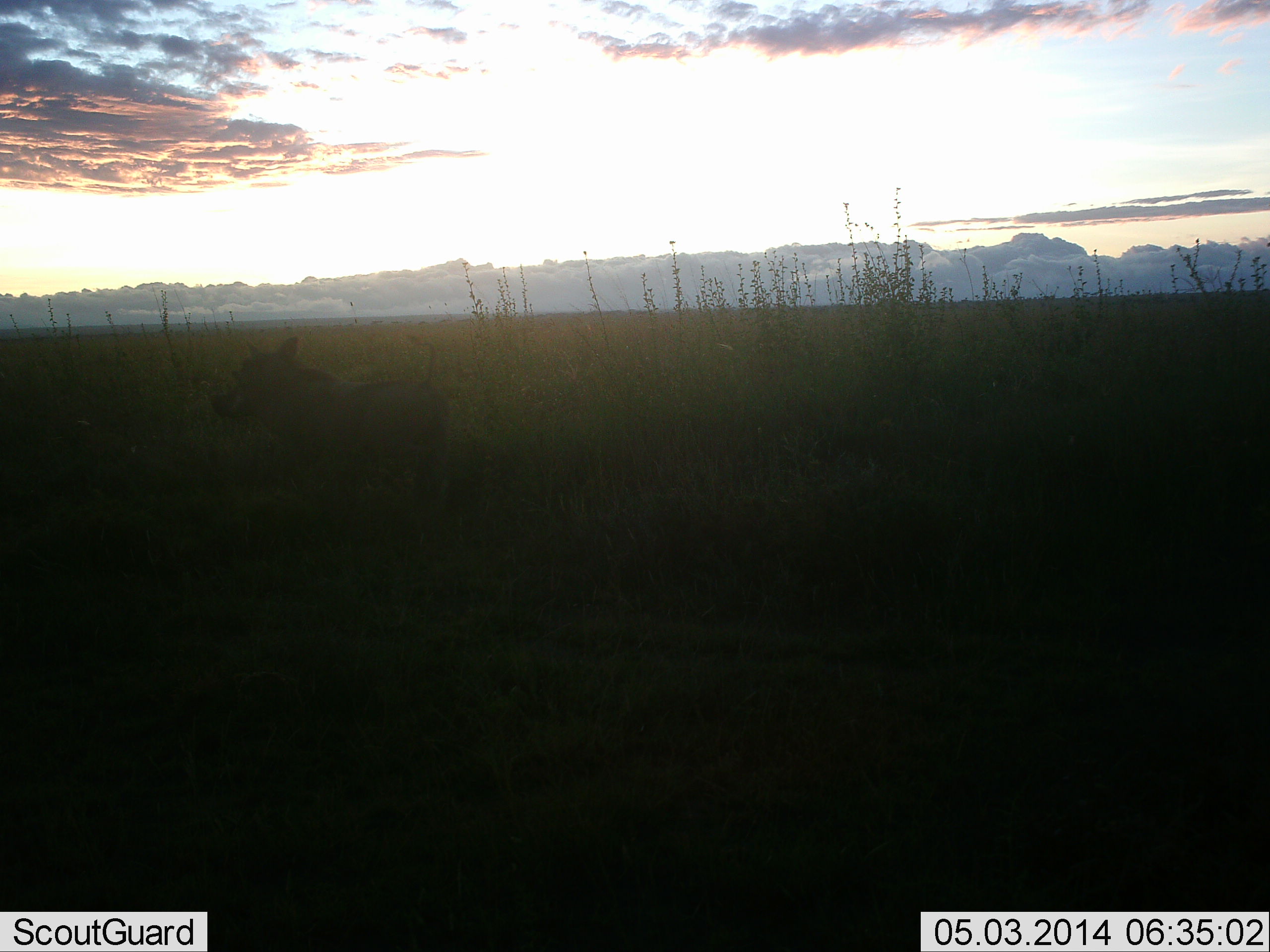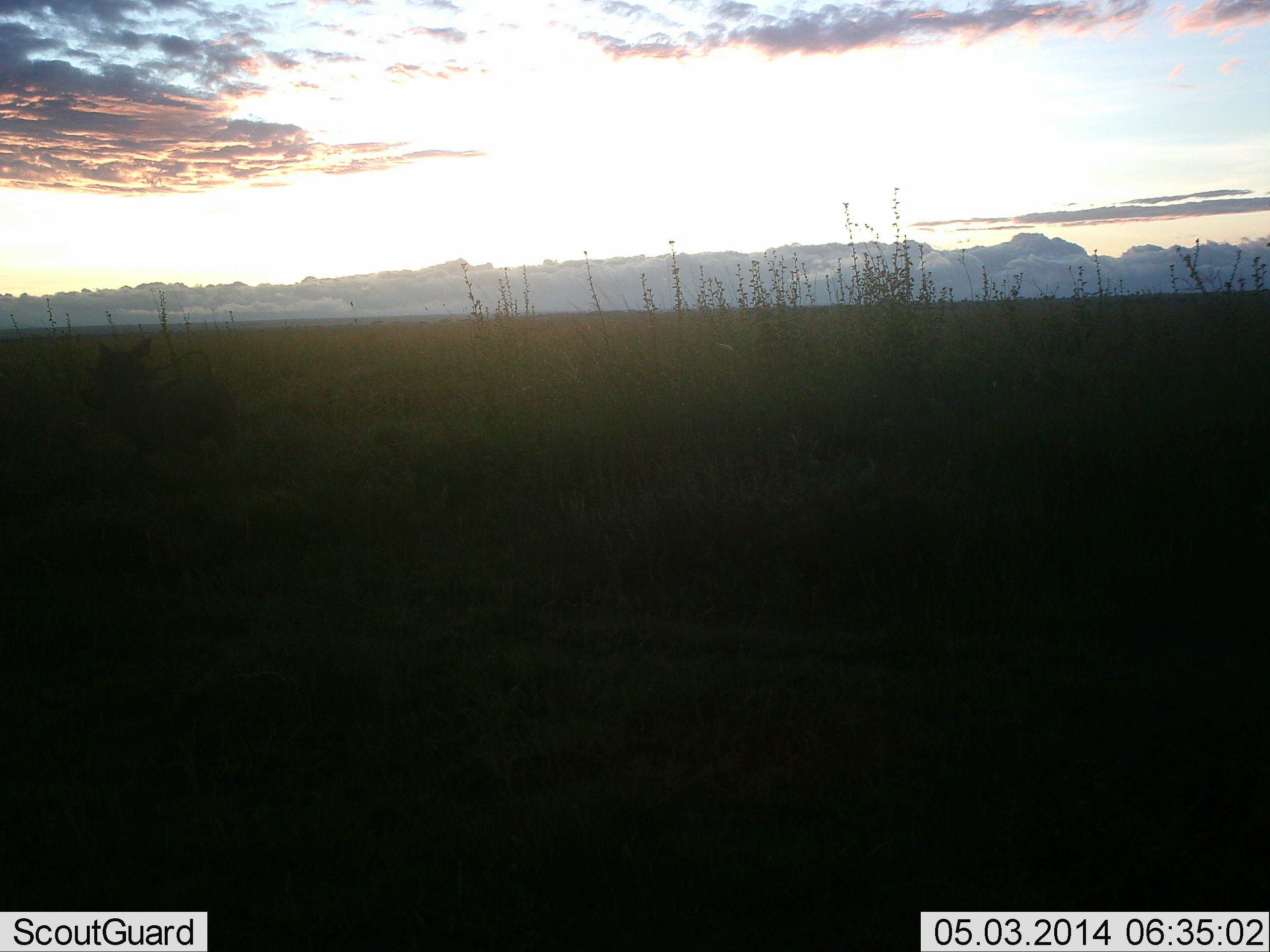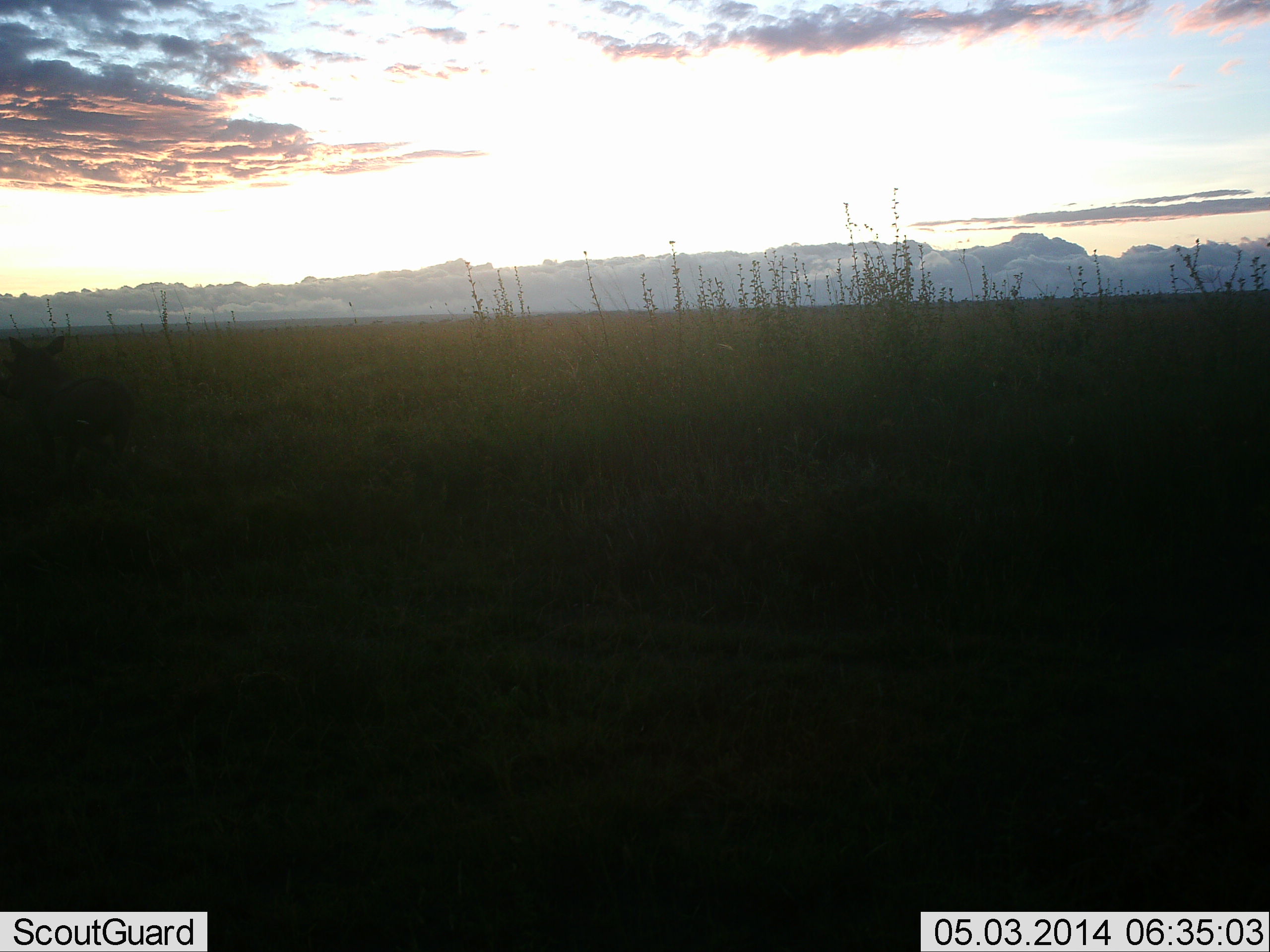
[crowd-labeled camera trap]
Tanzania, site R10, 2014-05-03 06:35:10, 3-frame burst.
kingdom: Animalia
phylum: Chordata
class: Mammalia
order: Artiodactyla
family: Suidae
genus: Phacochoerus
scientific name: Phacochoerus africanus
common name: warthog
Warthog (Phacochoerus africanus), count 1. Behavior (volunteer vote fractions): standing 0%, resting 0%, moving 100%, interacting 0%. Young present (vote fraction): 0%. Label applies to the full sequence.